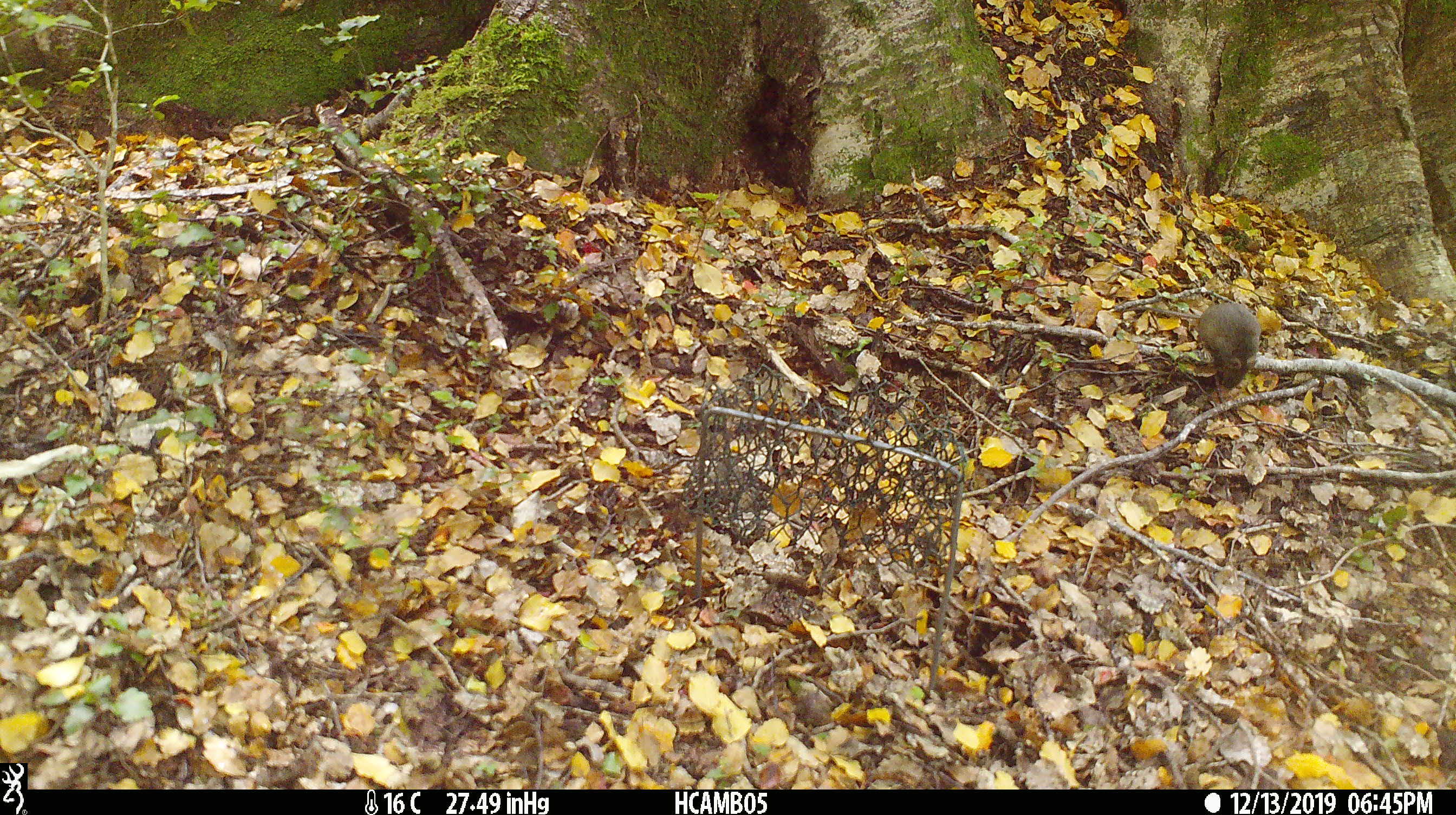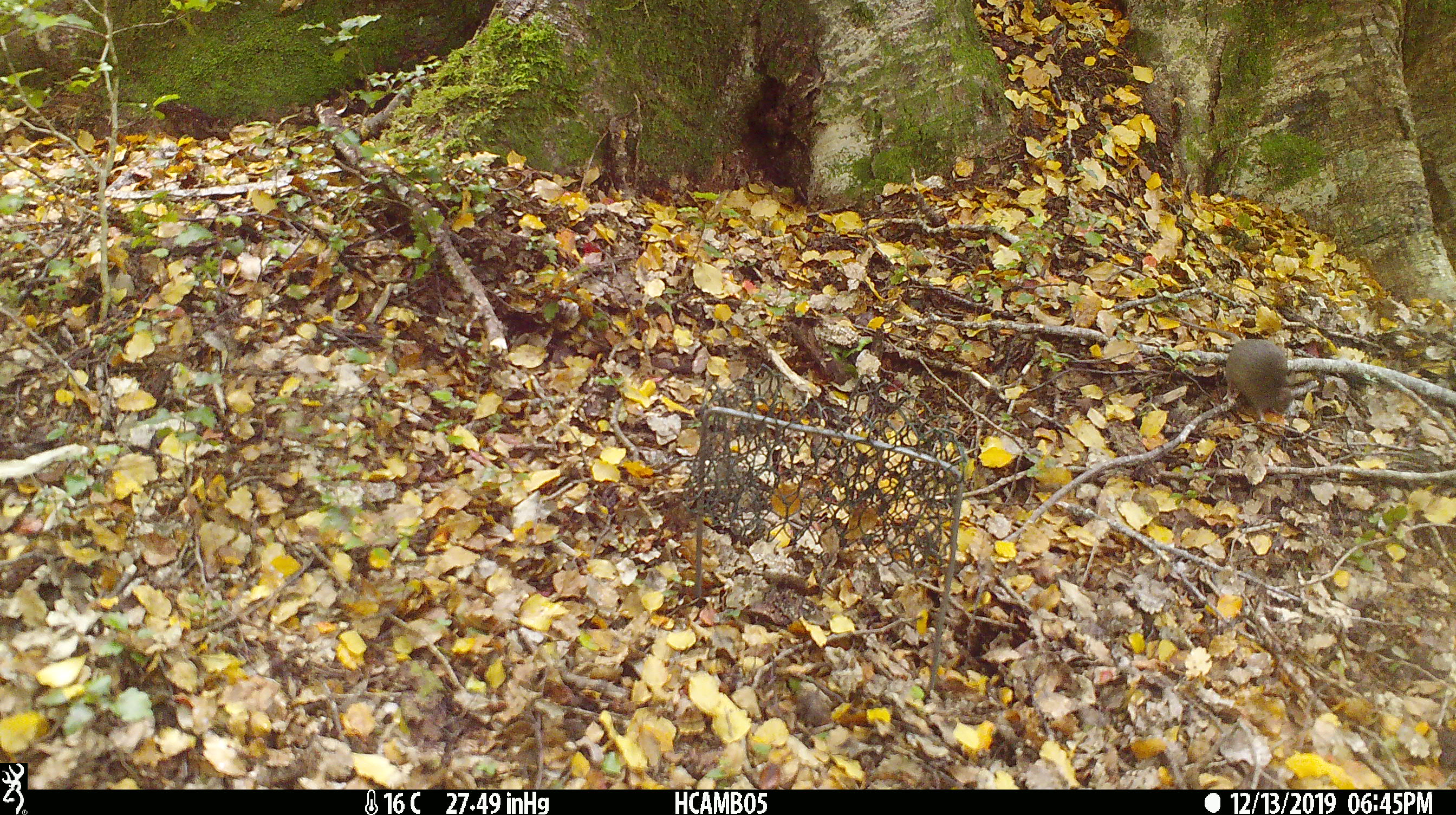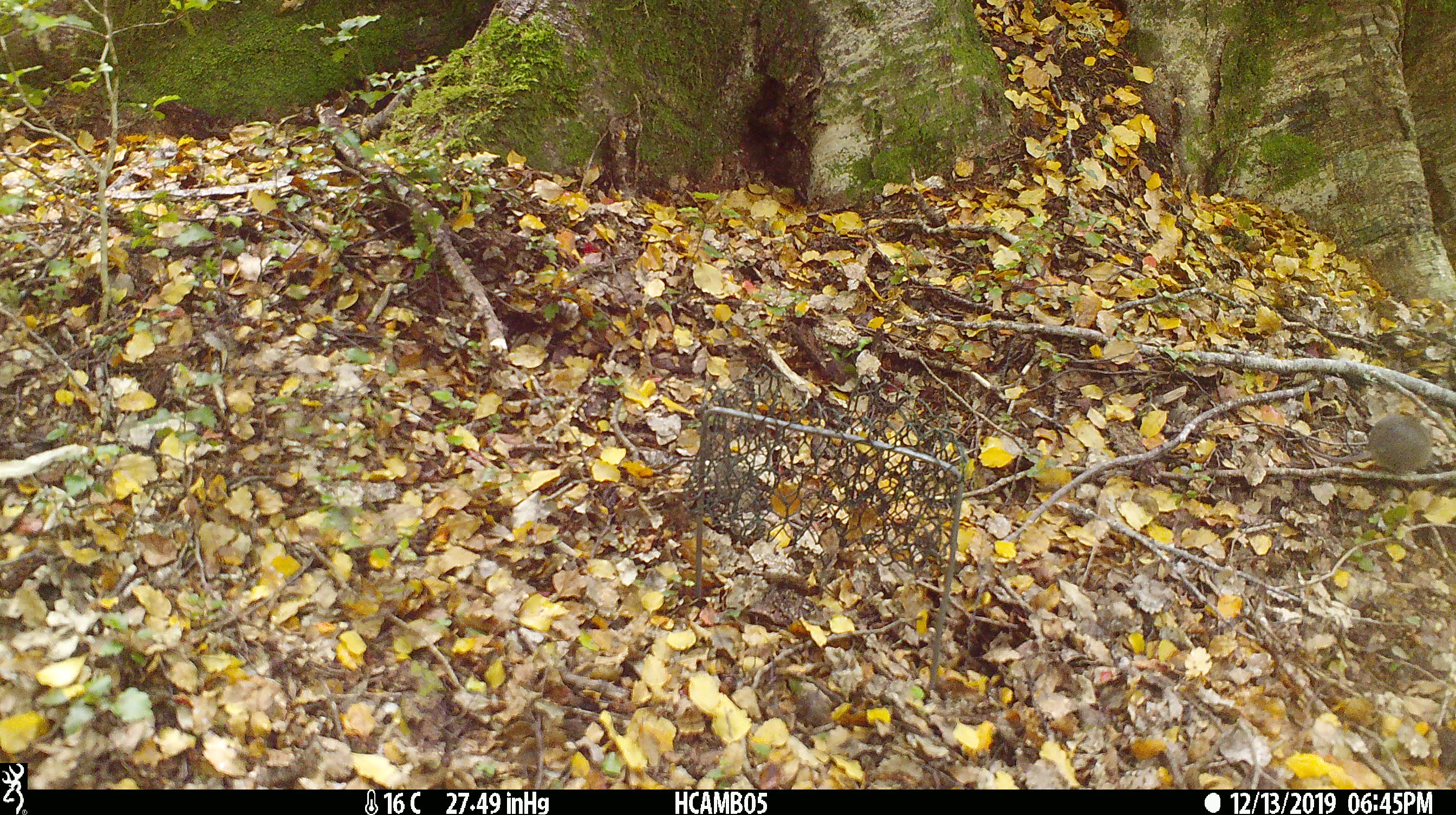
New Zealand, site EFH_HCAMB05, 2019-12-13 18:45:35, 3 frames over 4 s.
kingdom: Animalia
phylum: Chordata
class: Mammalia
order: Rodentia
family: Muridae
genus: Mus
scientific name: Mus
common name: mouse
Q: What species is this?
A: Mouse (Mus).